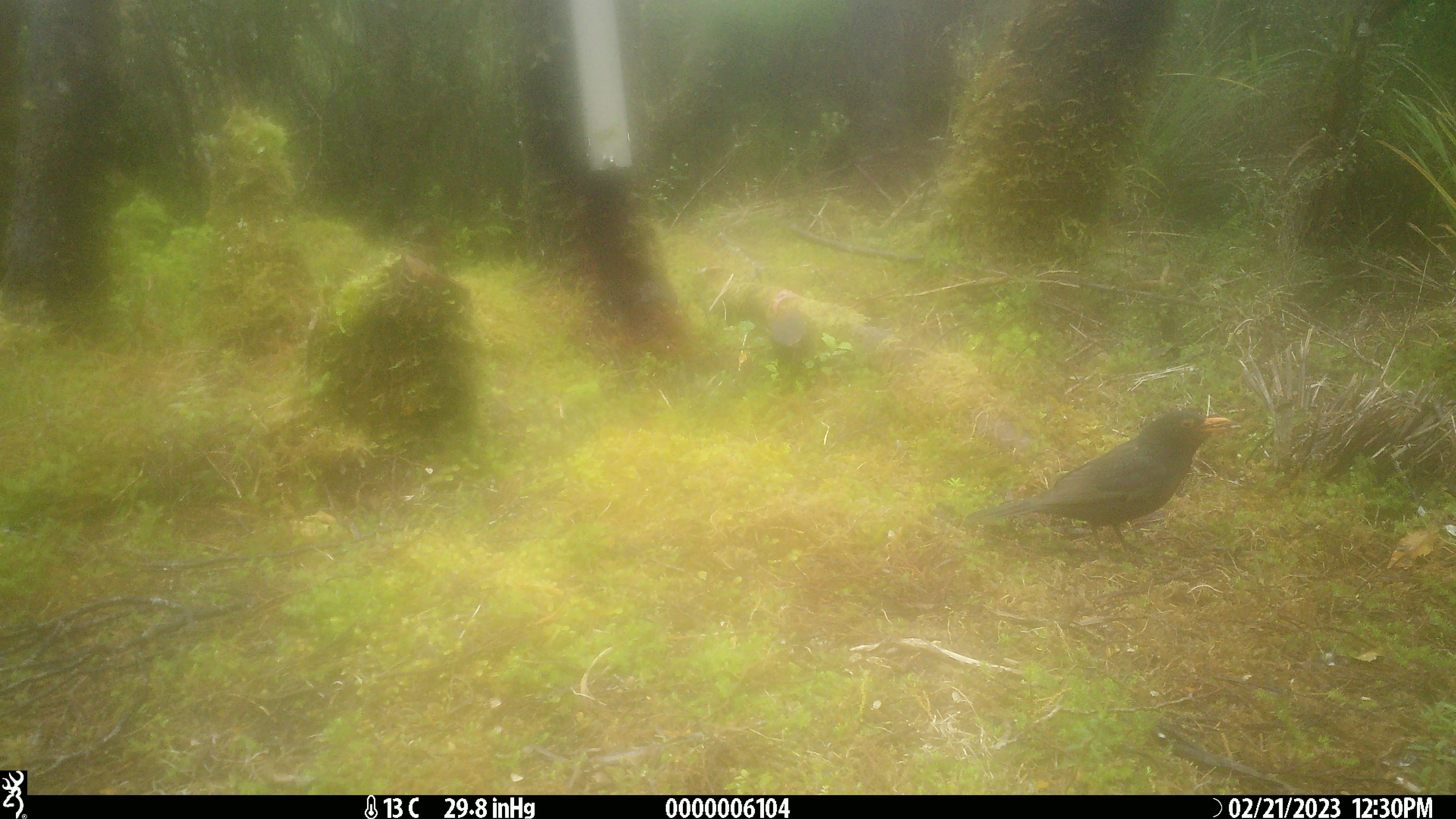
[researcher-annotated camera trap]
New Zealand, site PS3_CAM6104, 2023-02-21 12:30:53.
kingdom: Animalia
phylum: Chordata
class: Aves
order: Passeriformes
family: Turdidae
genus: Turdus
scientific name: Turdus merula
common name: eurasian blackbird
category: blackbird